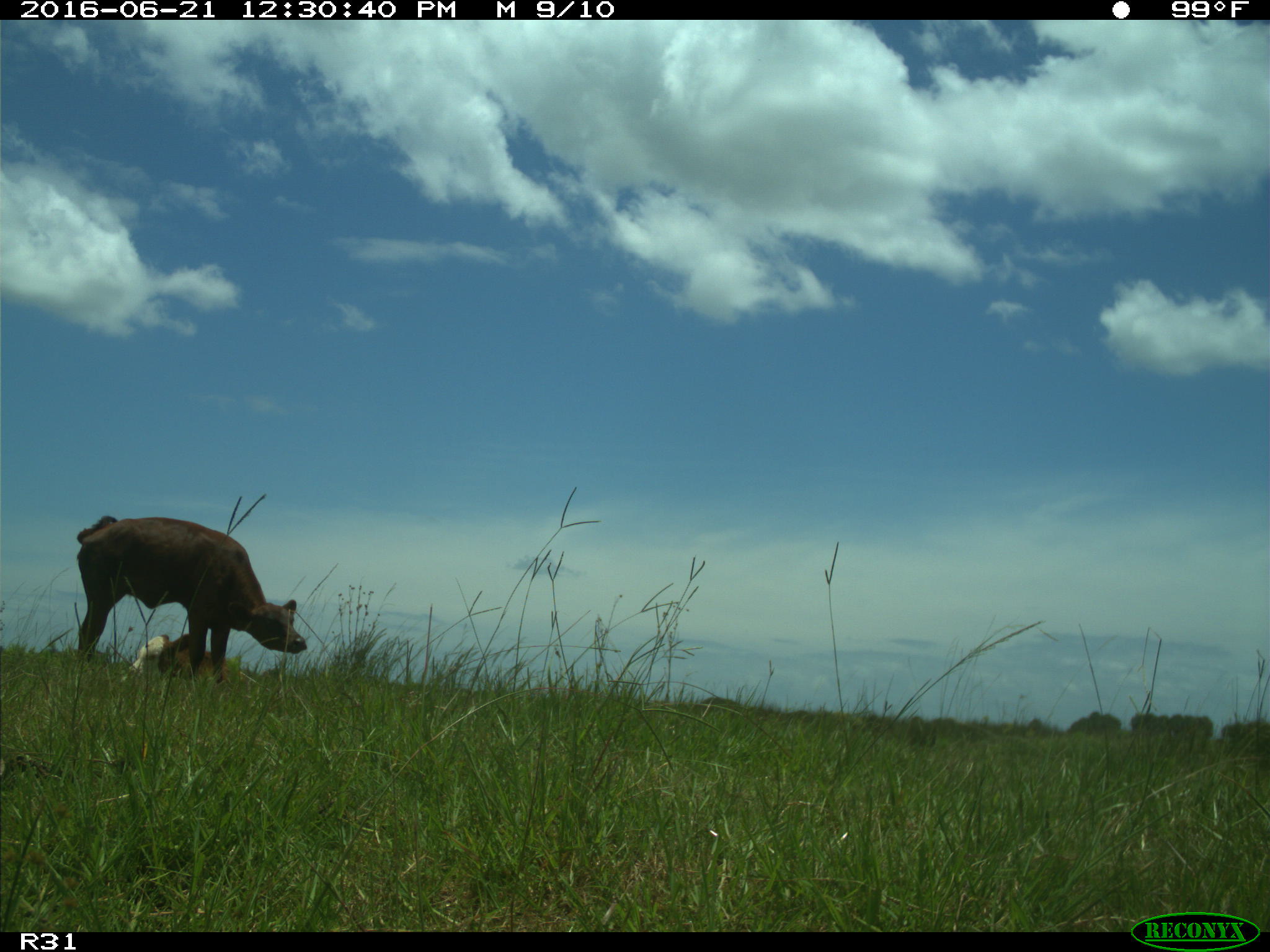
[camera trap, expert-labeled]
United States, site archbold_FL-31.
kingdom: Animalia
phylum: Chordata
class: Mammalia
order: Artiodactyla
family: Bovidae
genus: Bos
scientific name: Bos taurus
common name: domestic cow